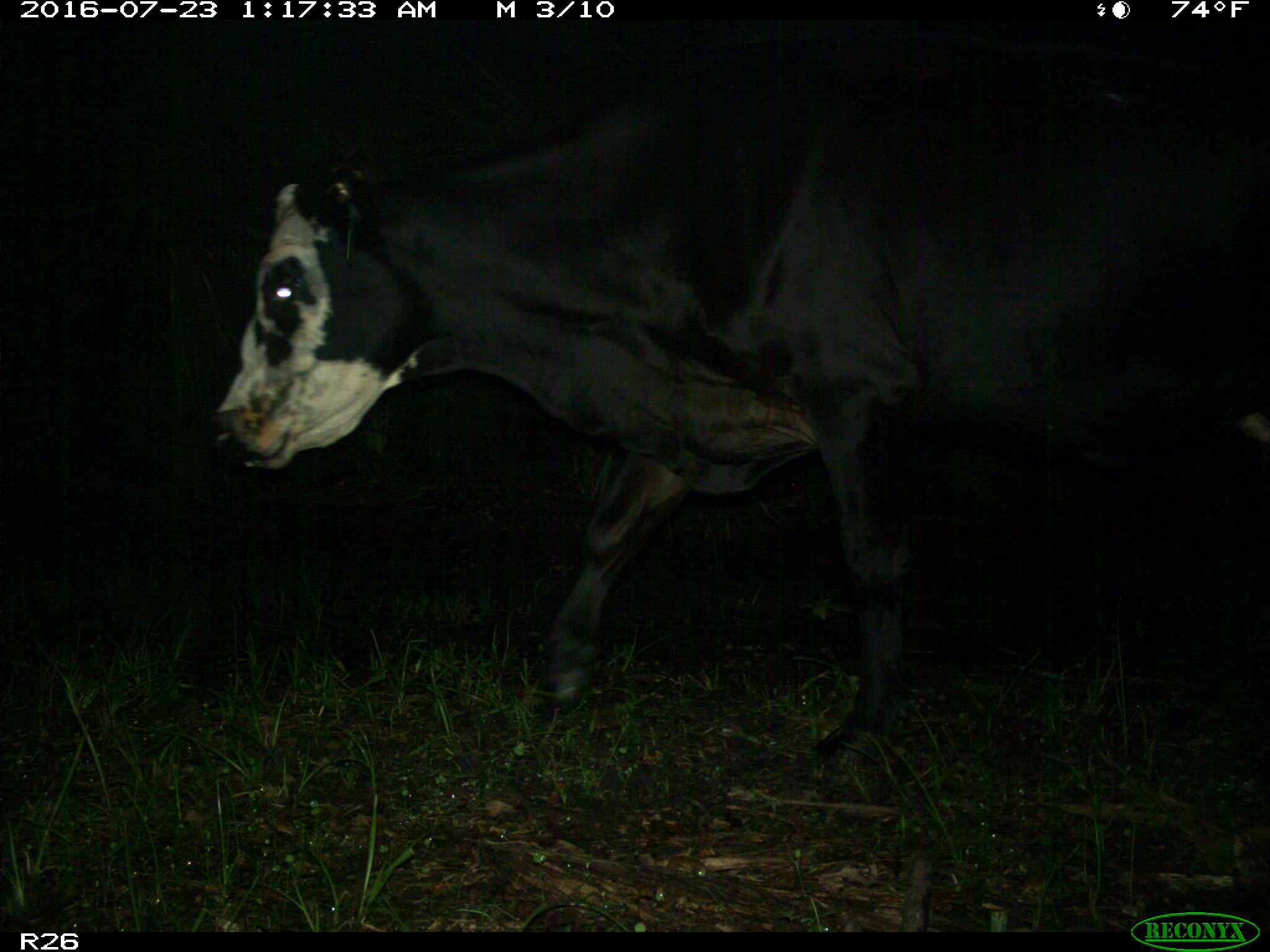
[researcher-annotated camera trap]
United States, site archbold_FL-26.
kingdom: Animalia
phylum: Chordata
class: Mammalia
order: Artiodactyla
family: Bovidae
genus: Bos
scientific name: Bos taurus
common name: domestic cow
Bos taurus (domestic cow).